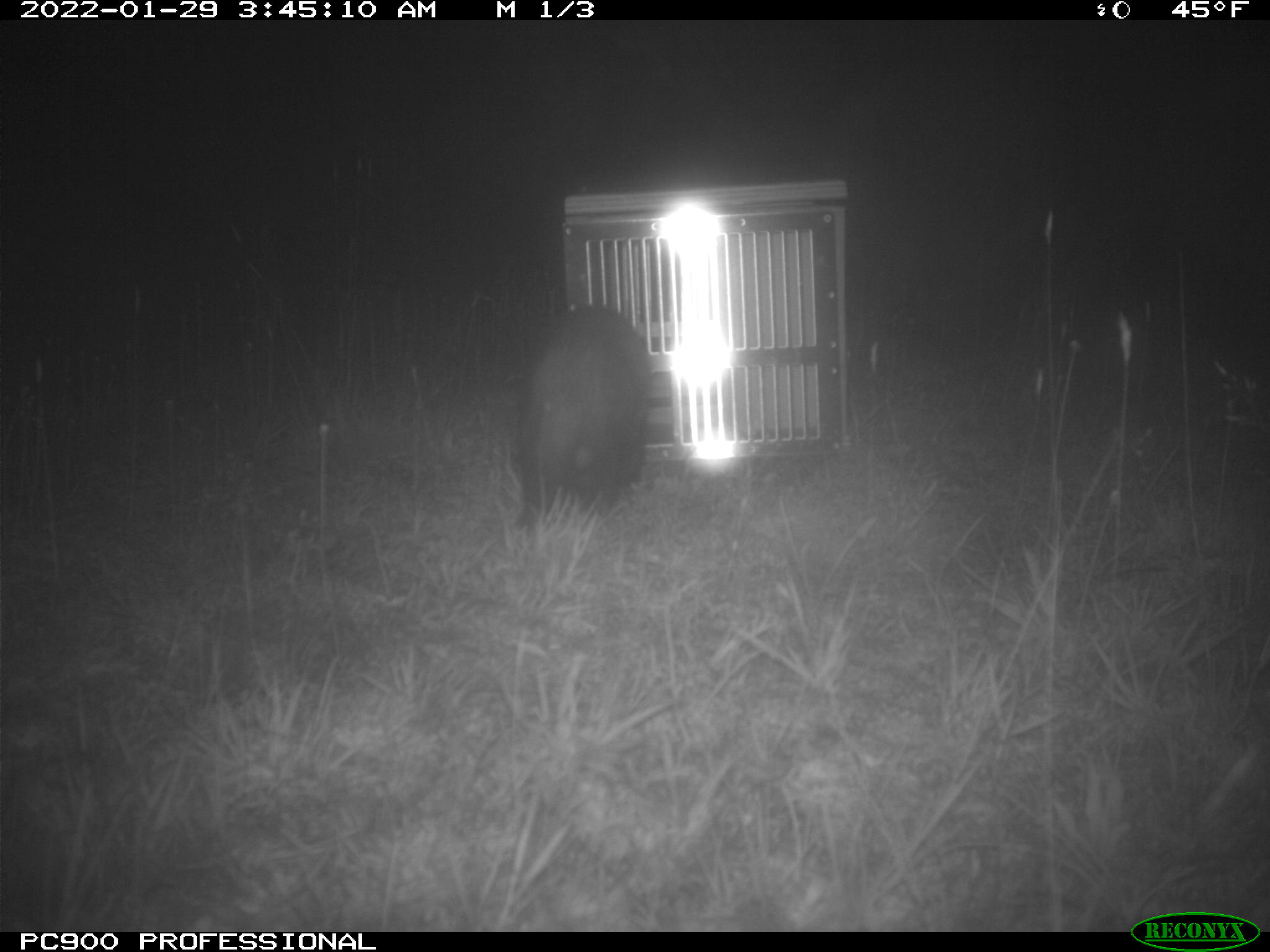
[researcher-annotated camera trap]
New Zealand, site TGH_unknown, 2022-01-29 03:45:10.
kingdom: Animalia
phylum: Chordata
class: Mammalia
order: Carnivora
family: Mustelidae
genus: Mustela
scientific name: Mustela furo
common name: ferret